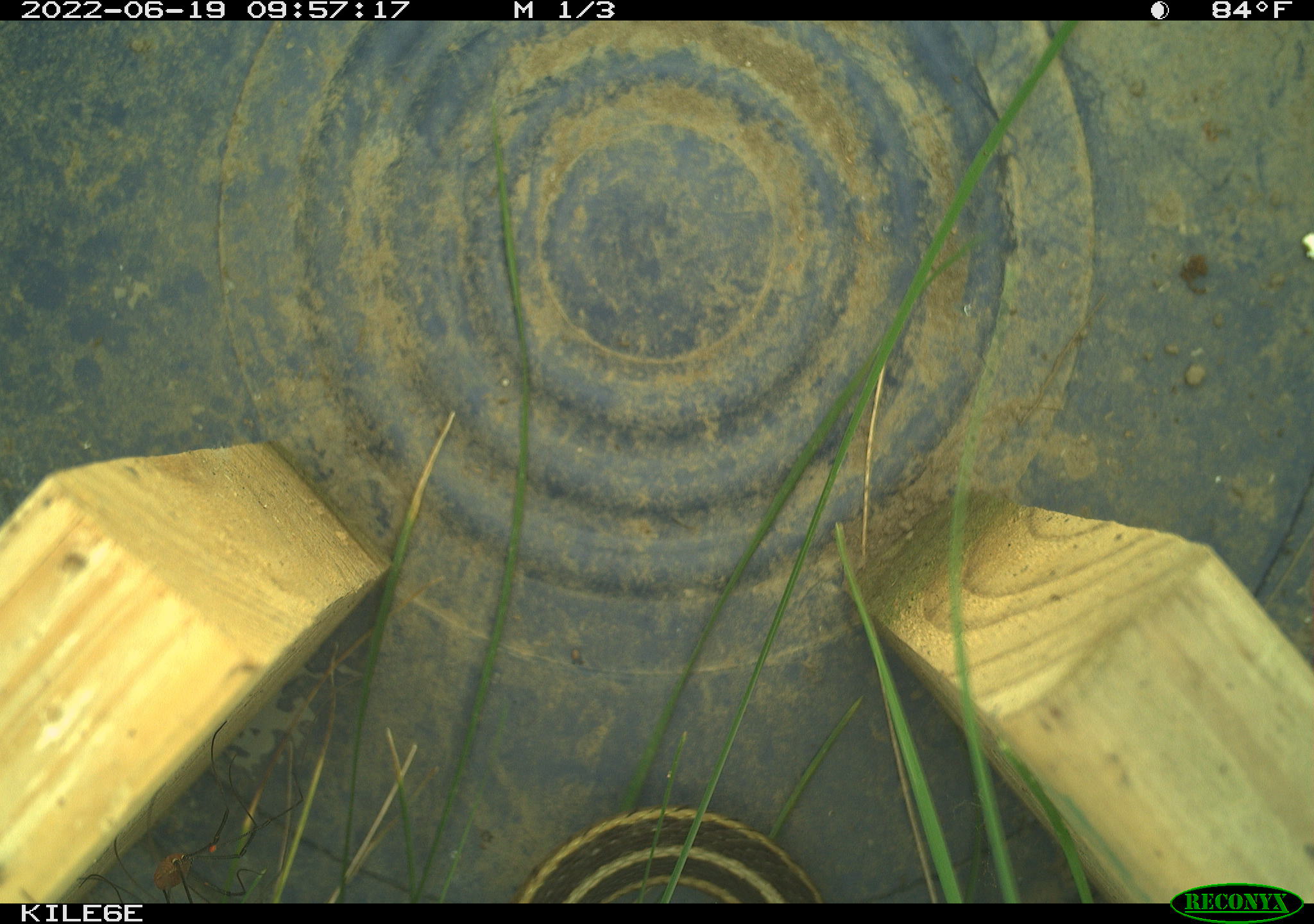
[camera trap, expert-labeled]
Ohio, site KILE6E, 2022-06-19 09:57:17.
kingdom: Animalia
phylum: Chordata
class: Reptilia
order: Squamata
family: Colubridae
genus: Thamnophis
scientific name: Thamnophis sirtalis sirtalis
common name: eastern gartersnake